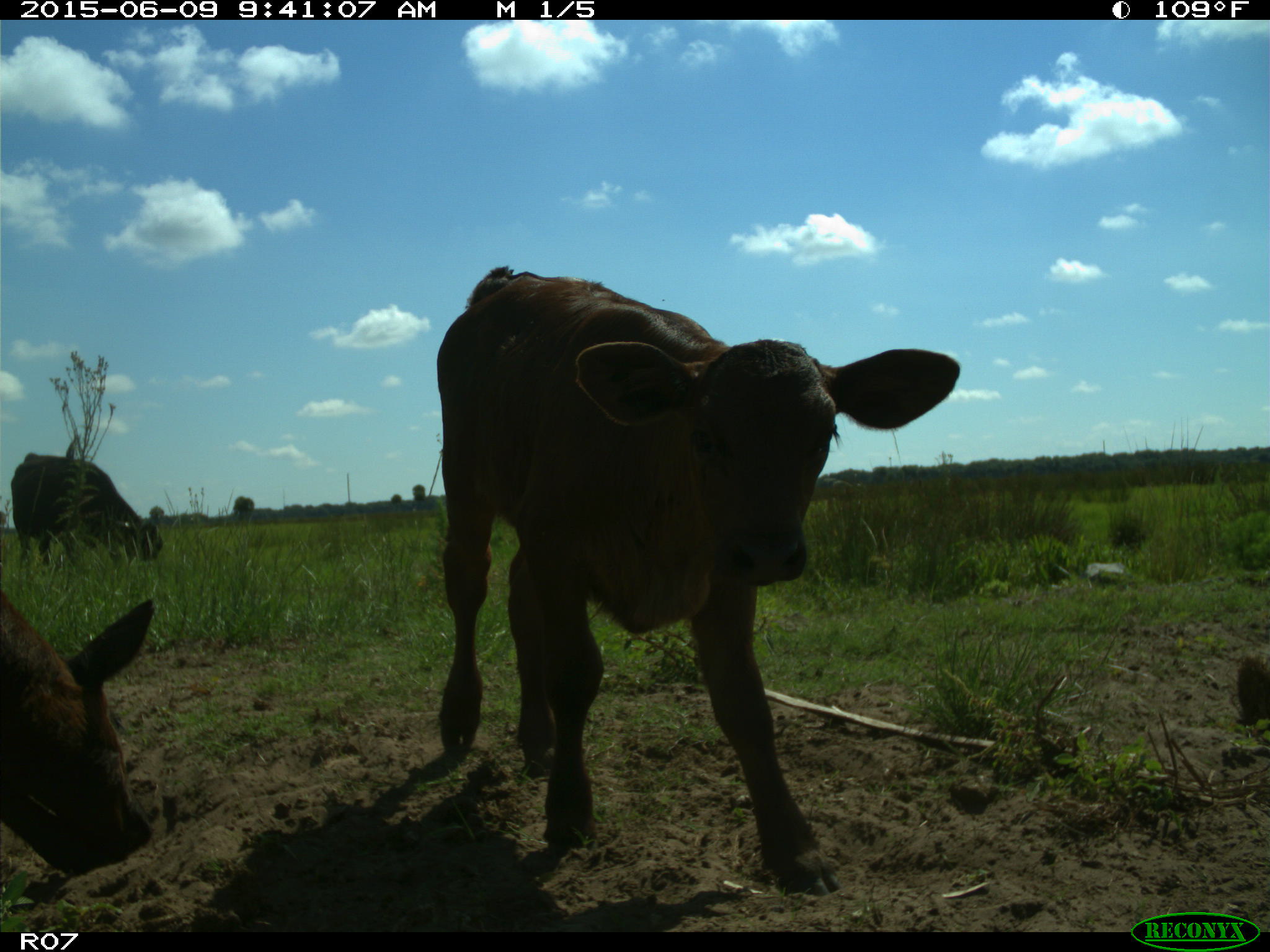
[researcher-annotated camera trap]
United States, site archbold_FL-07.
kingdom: Animalia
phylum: Chordata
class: Mammalia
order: Artiodactyla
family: Bovidae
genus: Bos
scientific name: Bos taurus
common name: domestic cow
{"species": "Bos taurus (domestic cow)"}